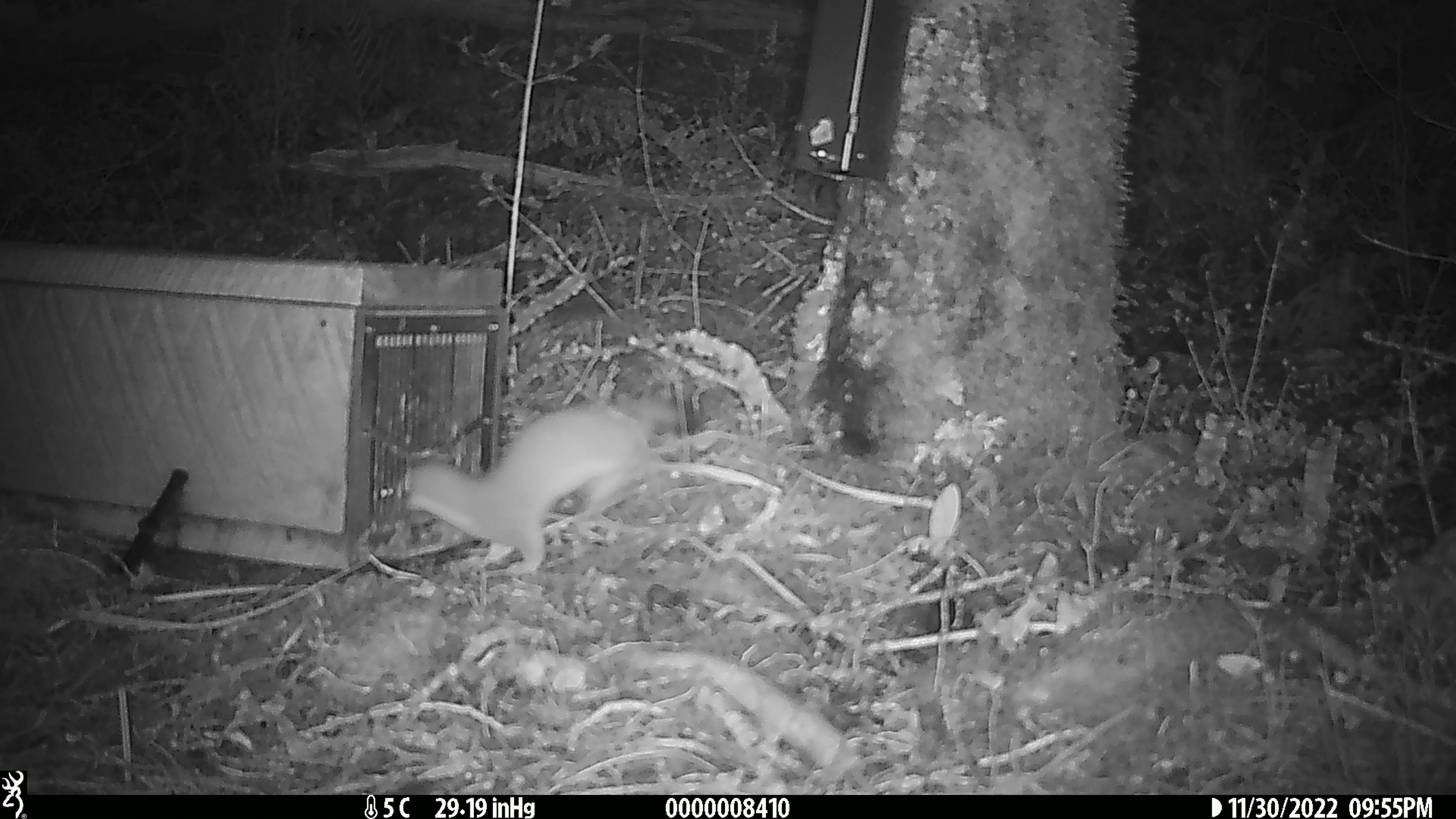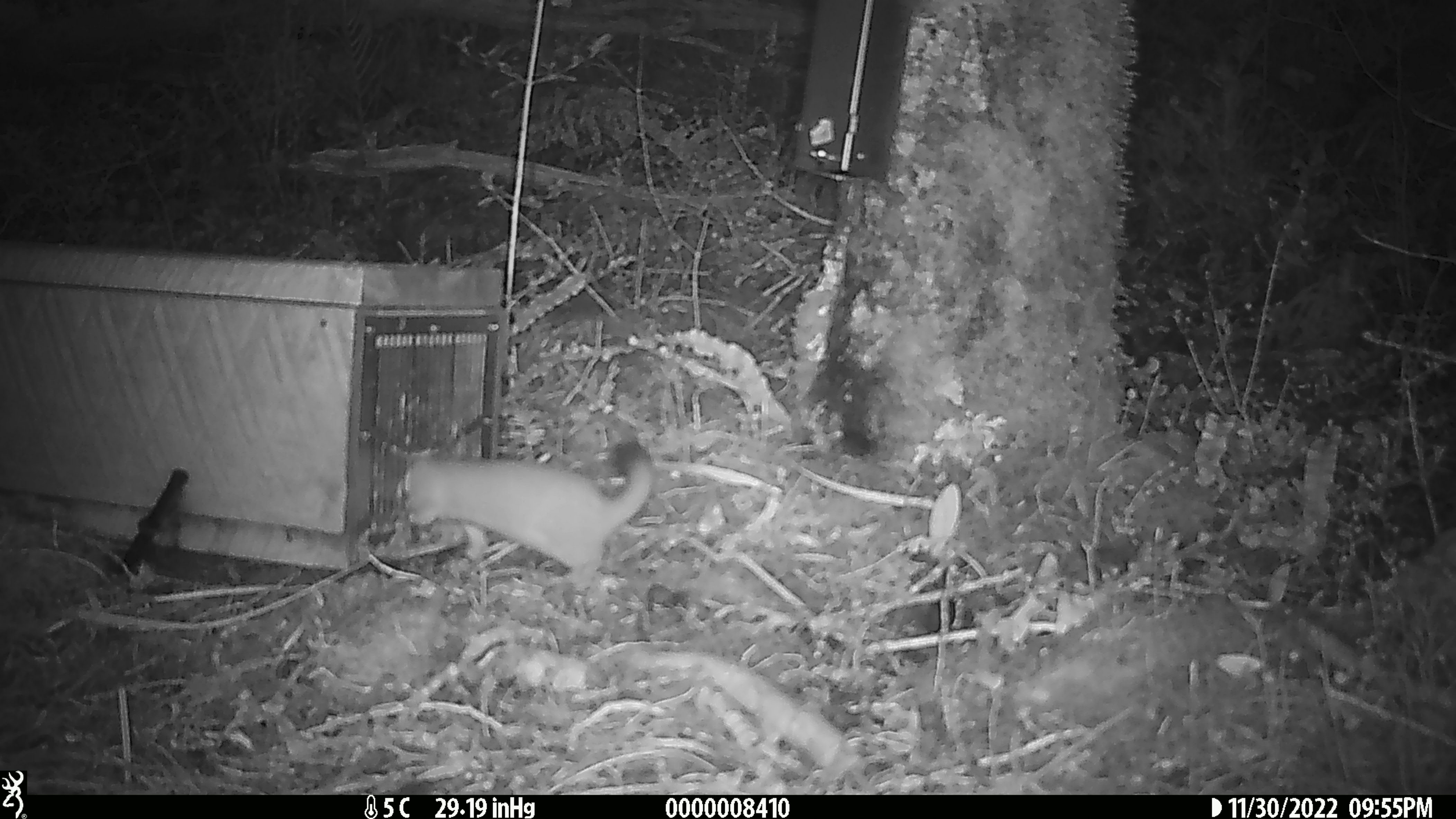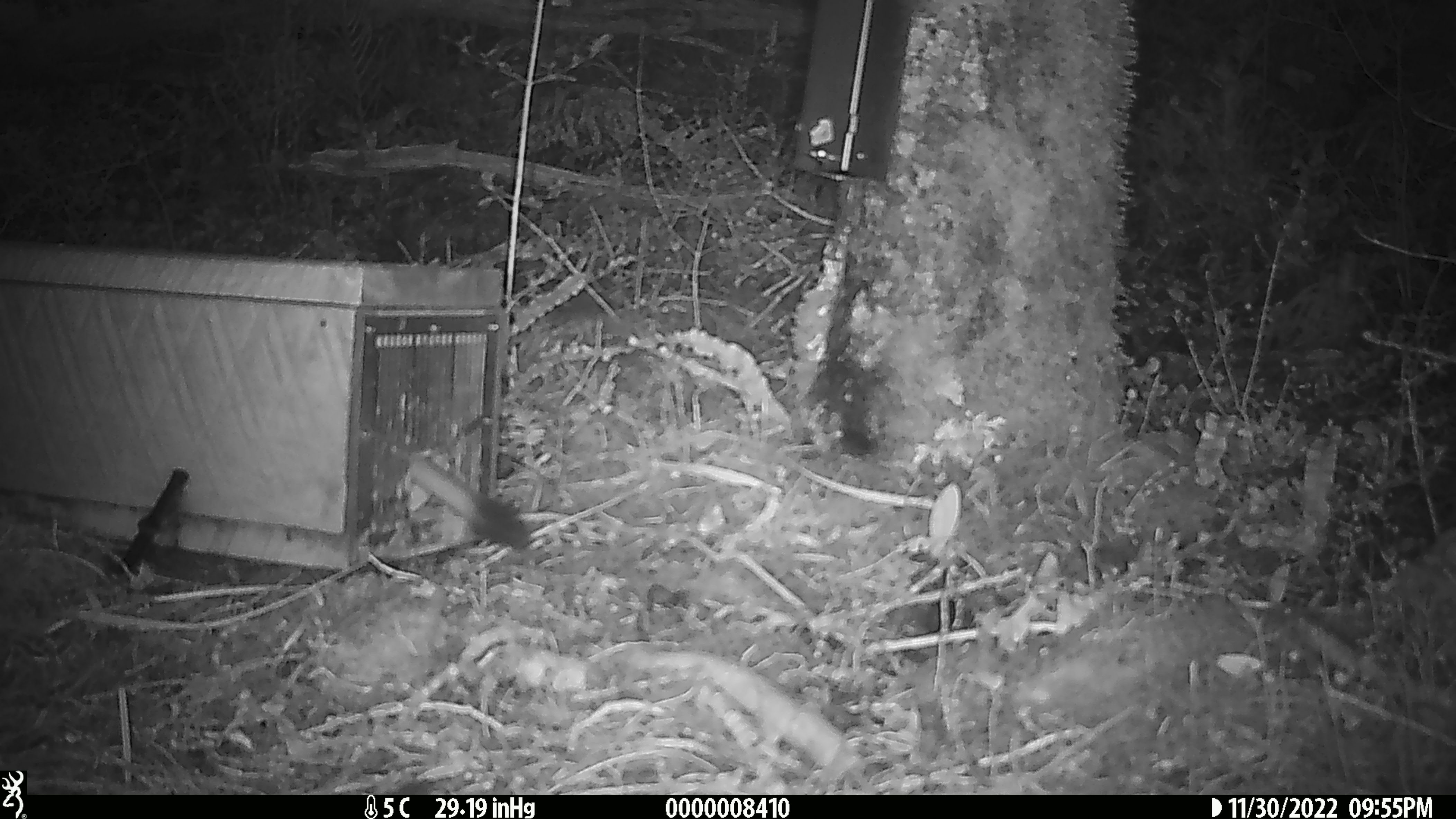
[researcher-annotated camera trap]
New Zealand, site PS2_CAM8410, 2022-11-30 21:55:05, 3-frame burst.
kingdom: Animalia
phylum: Chordata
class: Mammalia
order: Carnivora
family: Mustelidae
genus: Mustela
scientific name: Mustela erminea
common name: stoat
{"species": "stoat (Mustela erminea)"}